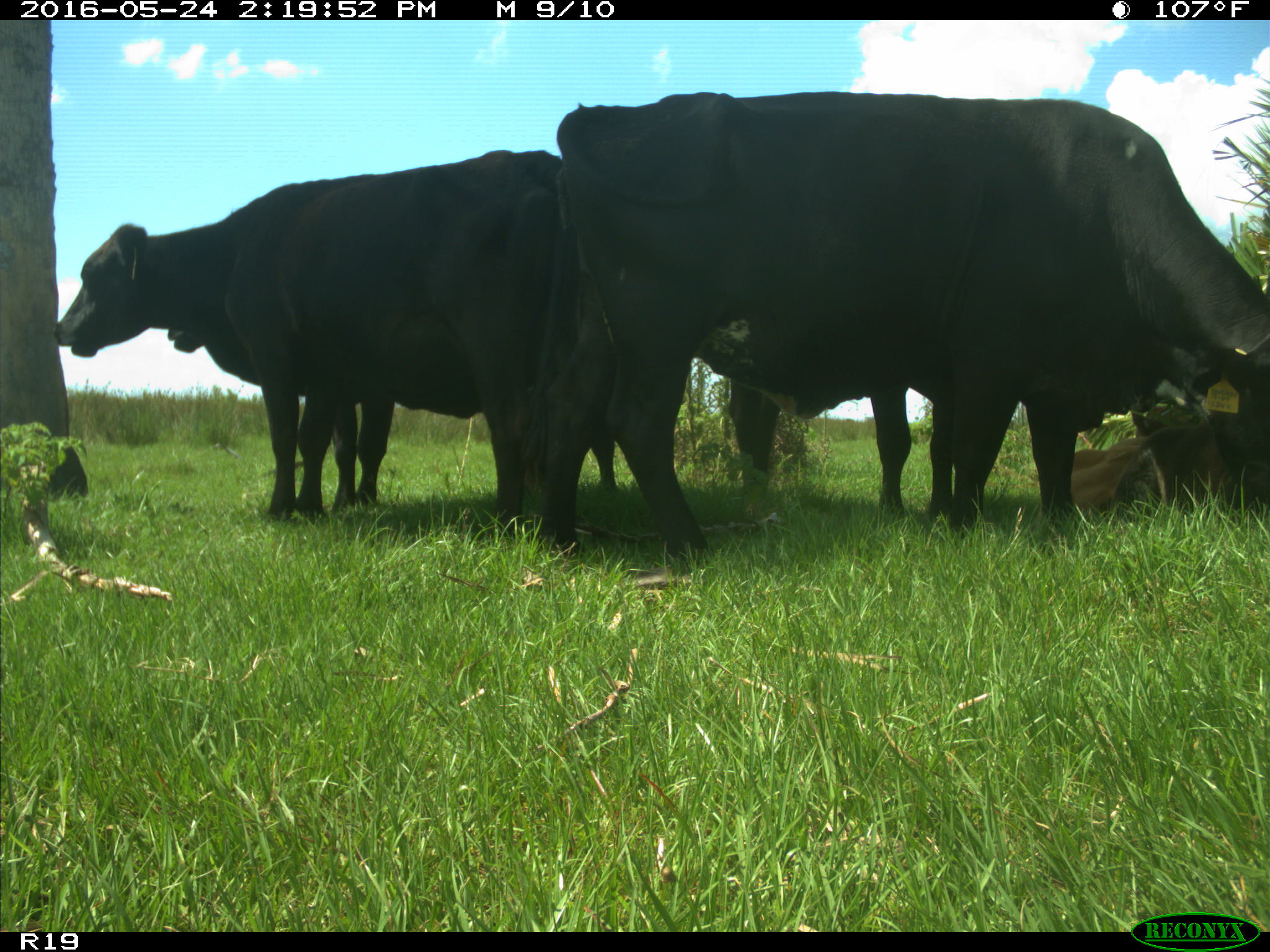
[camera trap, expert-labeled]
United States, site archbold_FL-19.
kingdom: Animalia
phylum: Chordata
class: Mammalia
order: Artiodactyla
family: Bovidae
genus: Bos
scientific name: Bos taurus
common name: domestic cow